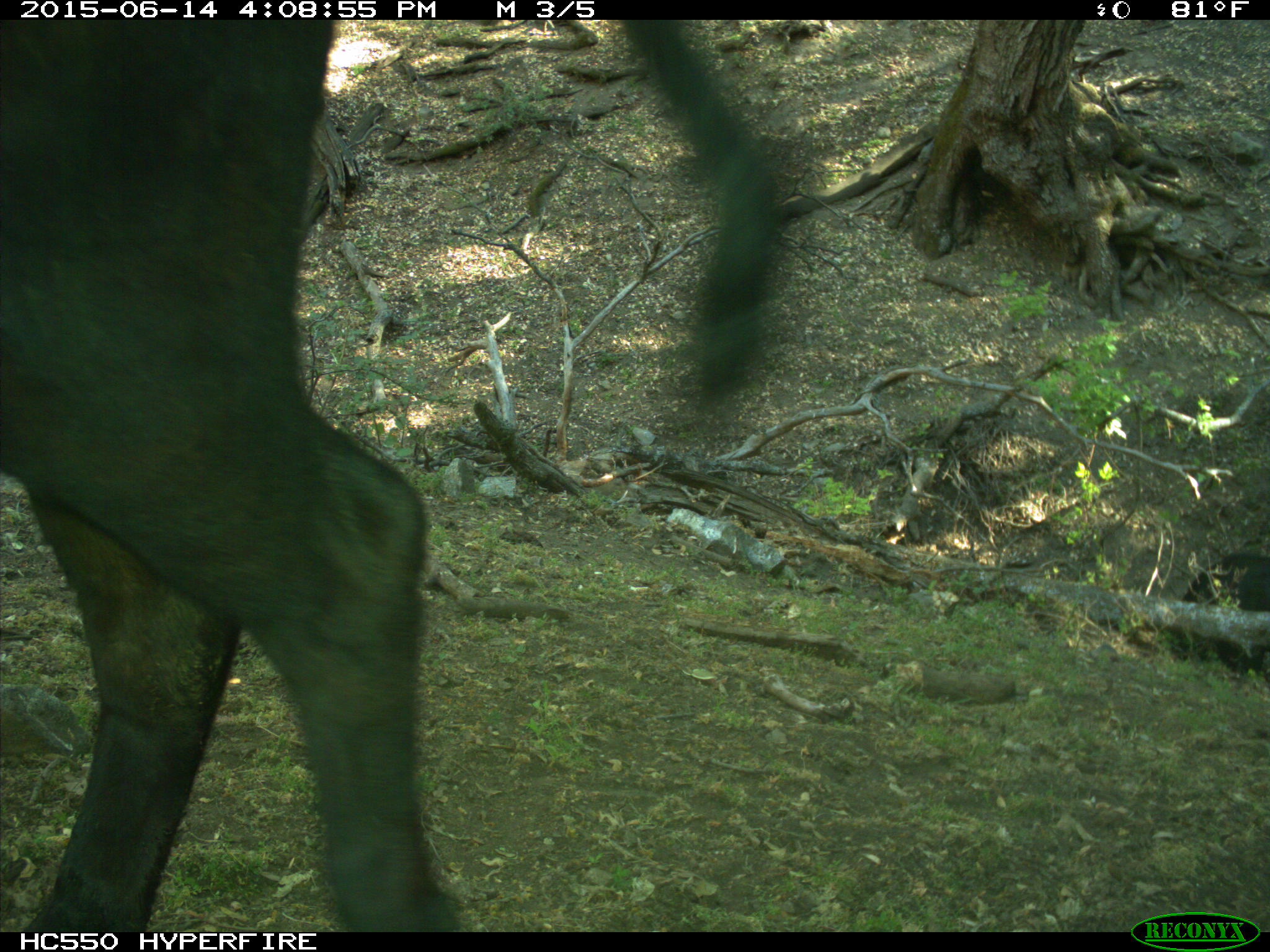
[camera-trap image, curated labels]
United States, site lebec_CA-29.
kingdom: Animalia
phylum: Chordata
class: Mammalia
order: Artiodactyla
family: Bovidae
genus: Bos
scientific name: Bos taurus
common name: domestic cow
Bos taurus (domestic cow).